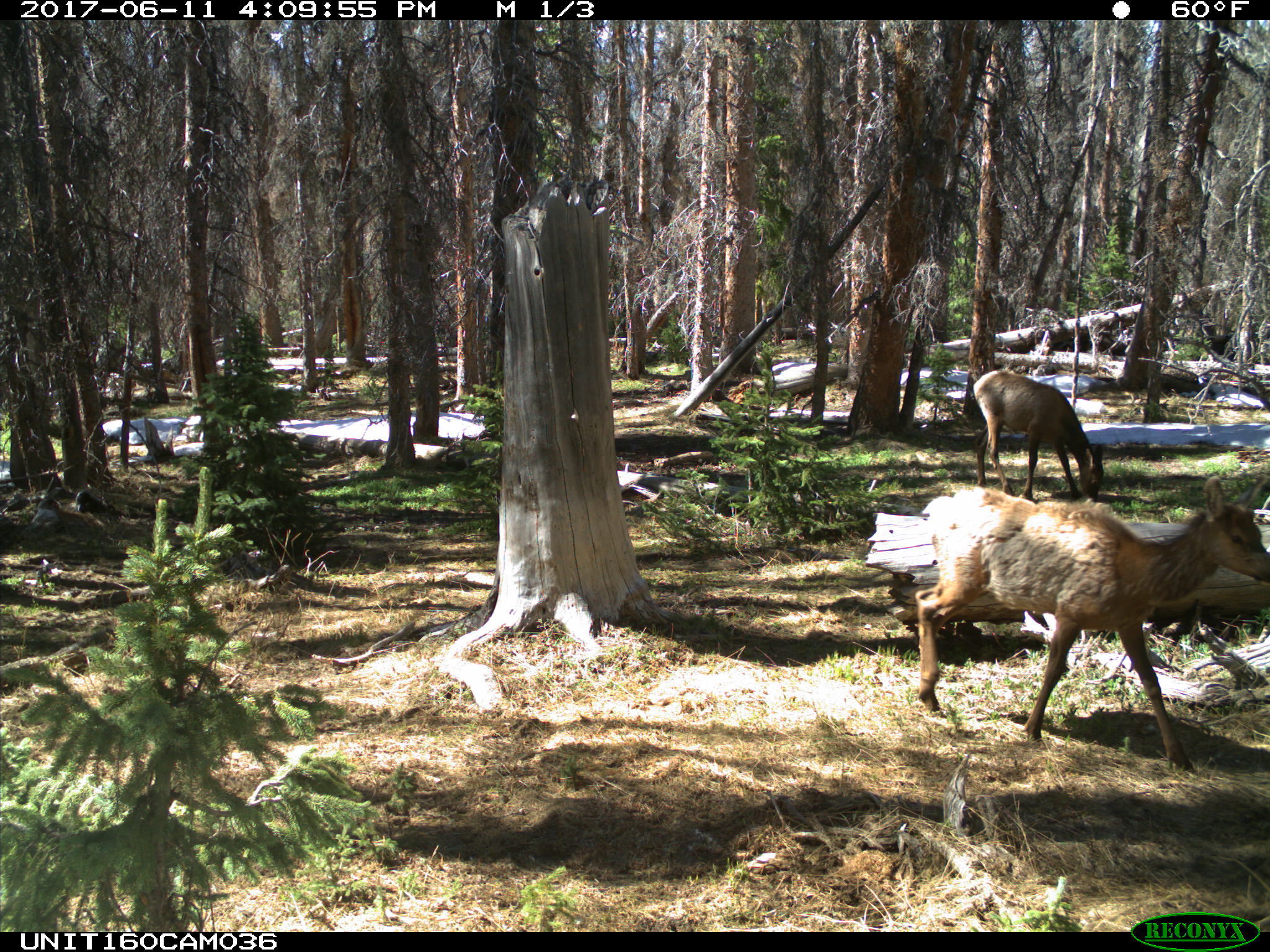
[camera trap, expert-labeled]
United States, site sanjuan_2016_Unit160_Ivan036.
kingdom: Animalia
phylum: Chordata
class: Mammalia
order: Artiodactyla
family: Cervidae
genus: Cervus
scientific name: Cervus elaphus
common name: red deer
Cervus elaphus (red deer).